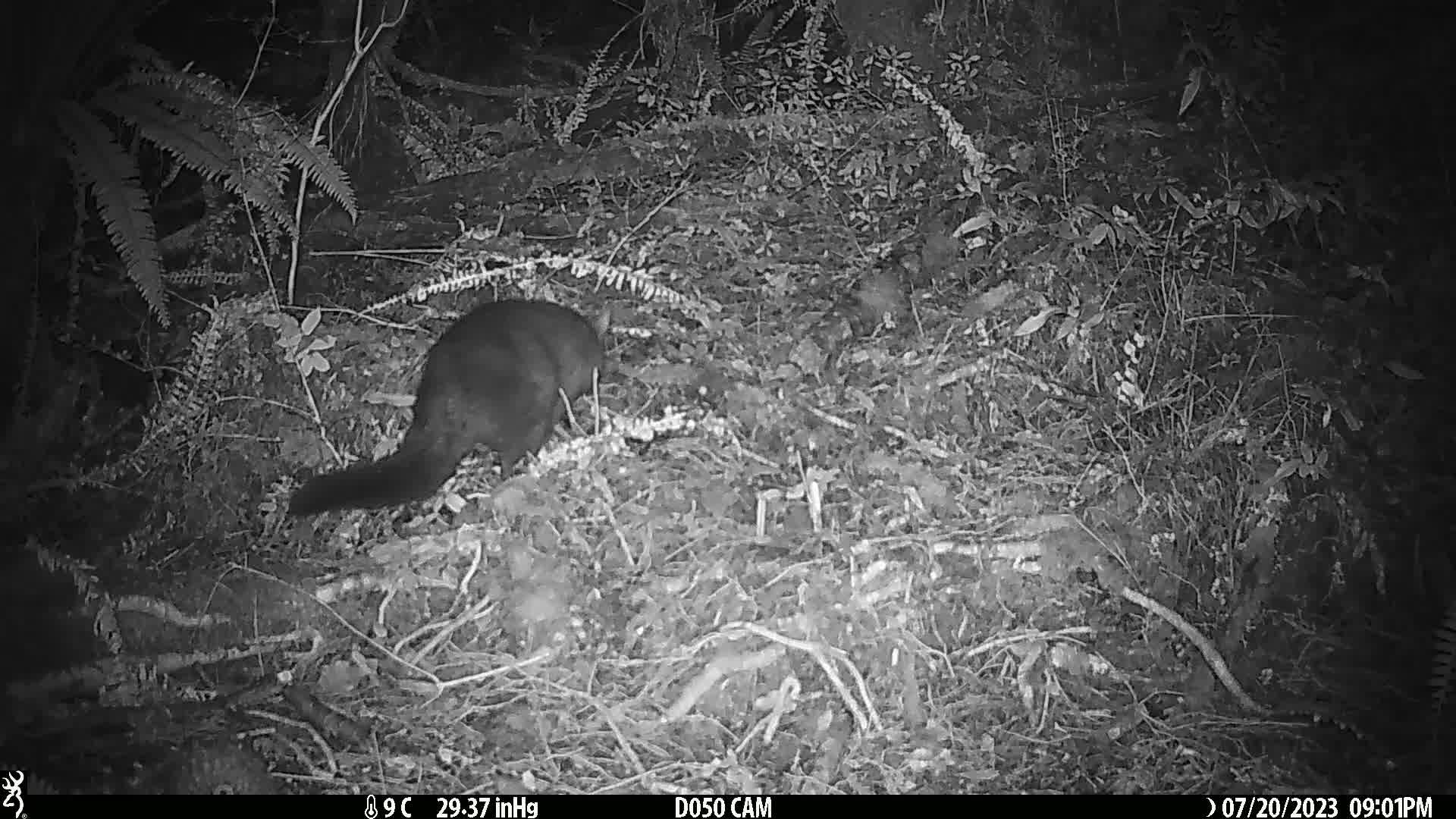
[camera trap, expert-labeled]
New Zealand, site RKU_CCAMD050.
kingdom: Animalia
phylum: Chordata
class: Mammalia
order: Diprotodontia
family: Phalangeridae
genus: Trichosurus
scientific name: Trichosurus vulpecula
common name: common brushtail possum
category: possum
Possum (common brushtail possum) (Trichosurus vulpecula).